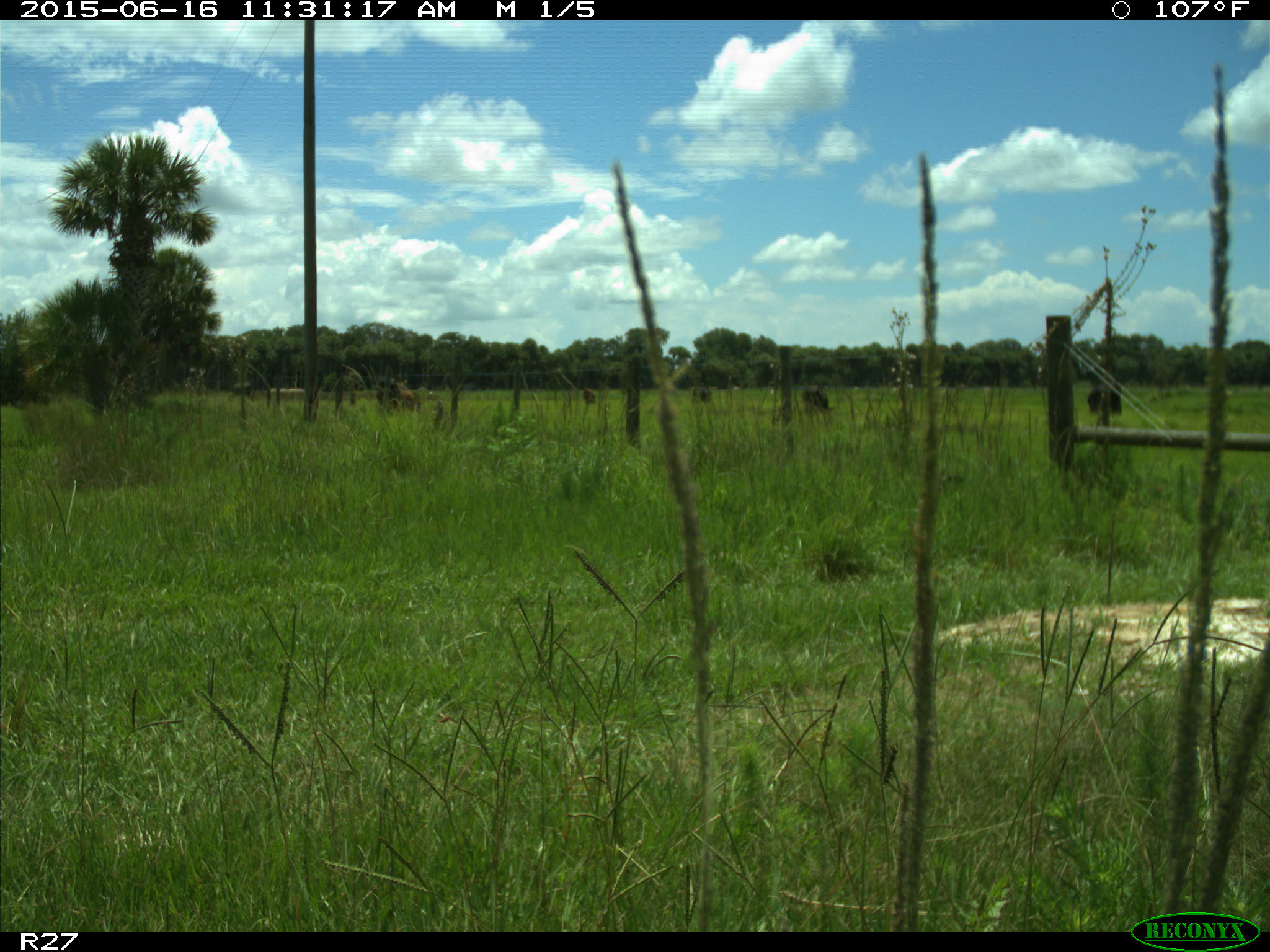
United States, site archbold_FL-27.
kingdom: Animalia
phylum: Chordata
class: Mammalia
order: Artiodactyla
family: Bovidae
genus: Bos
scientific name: Bos taurus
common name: domestic cow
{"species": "Bos taurus (domestic cow)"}